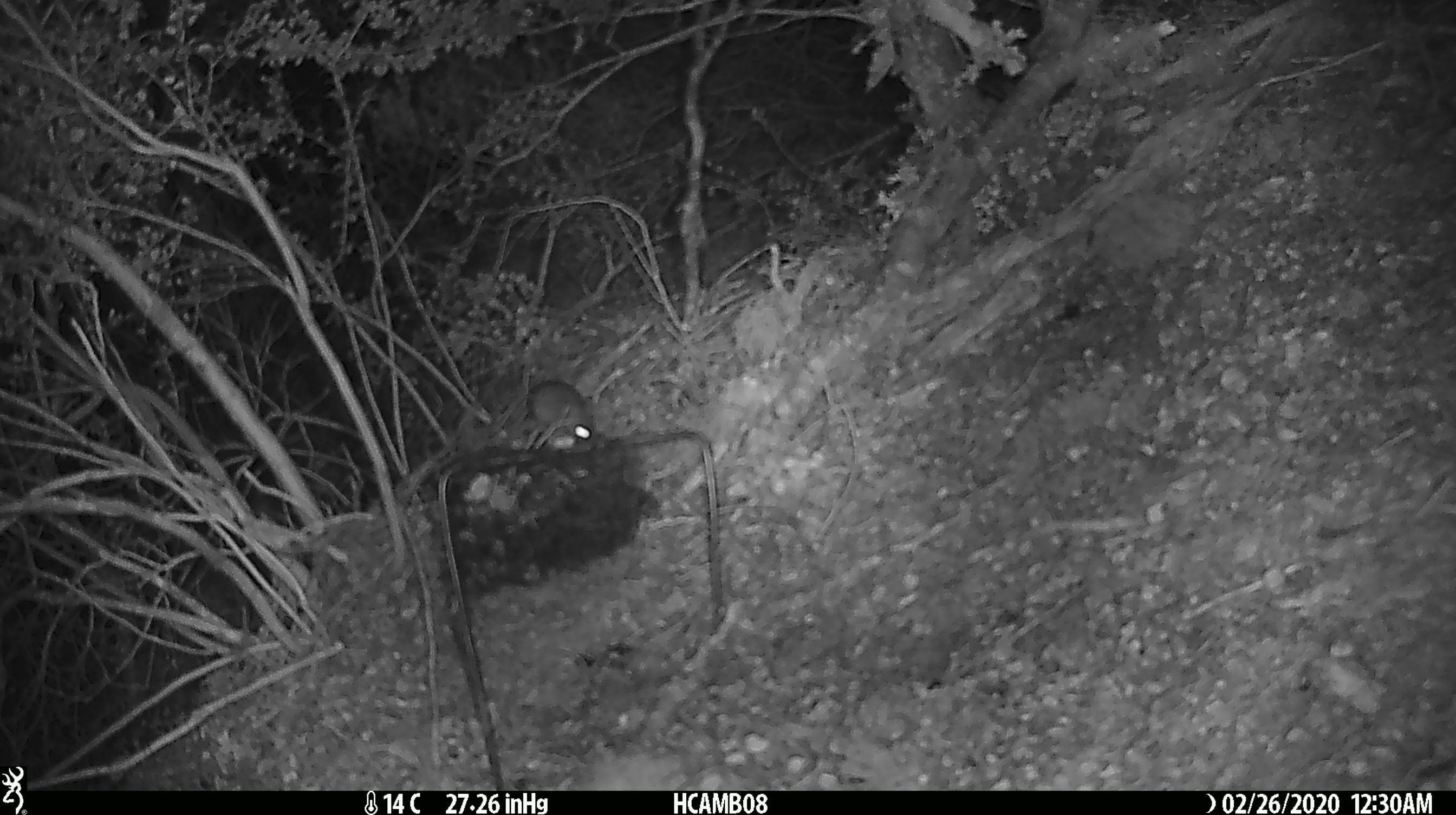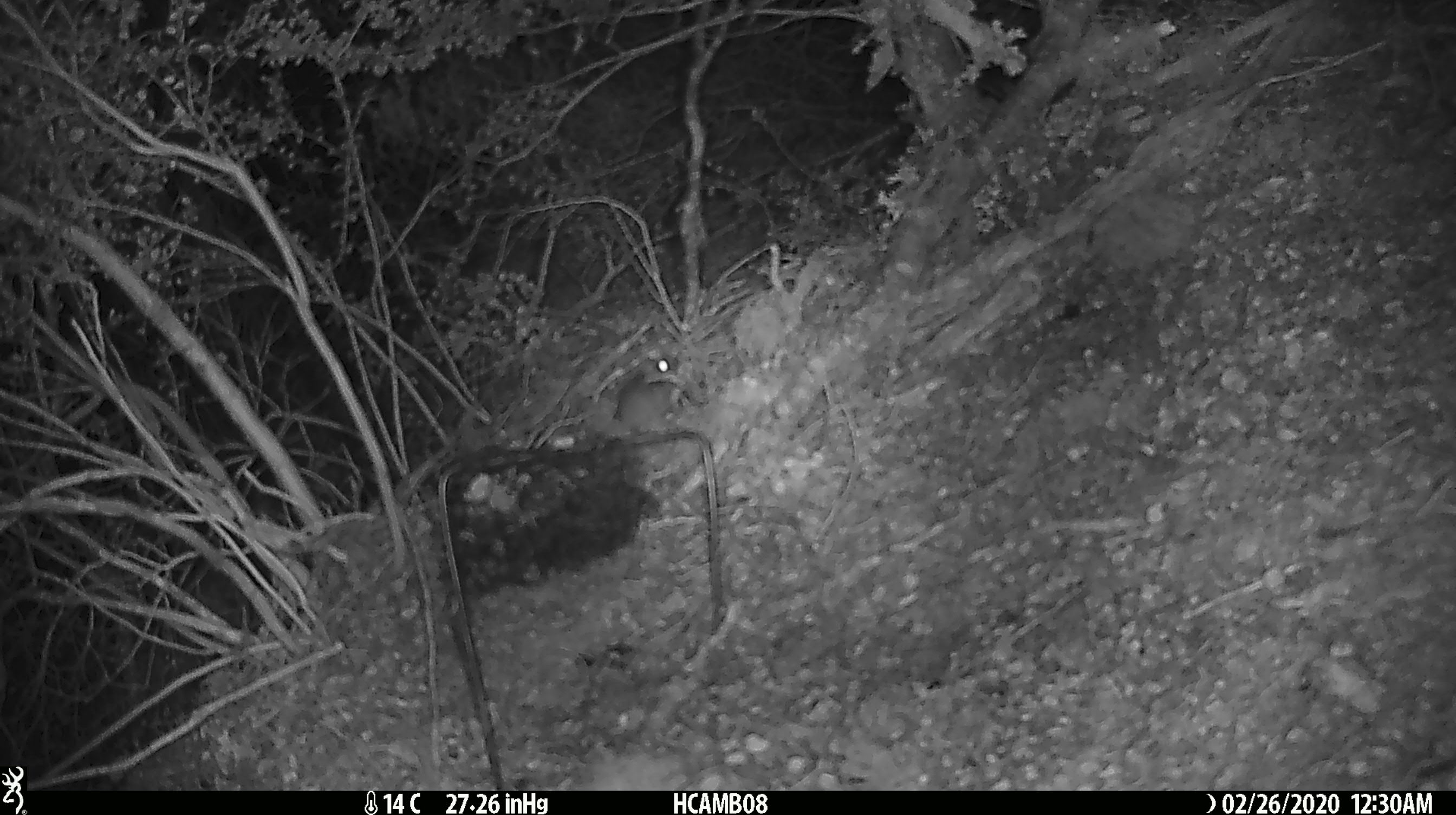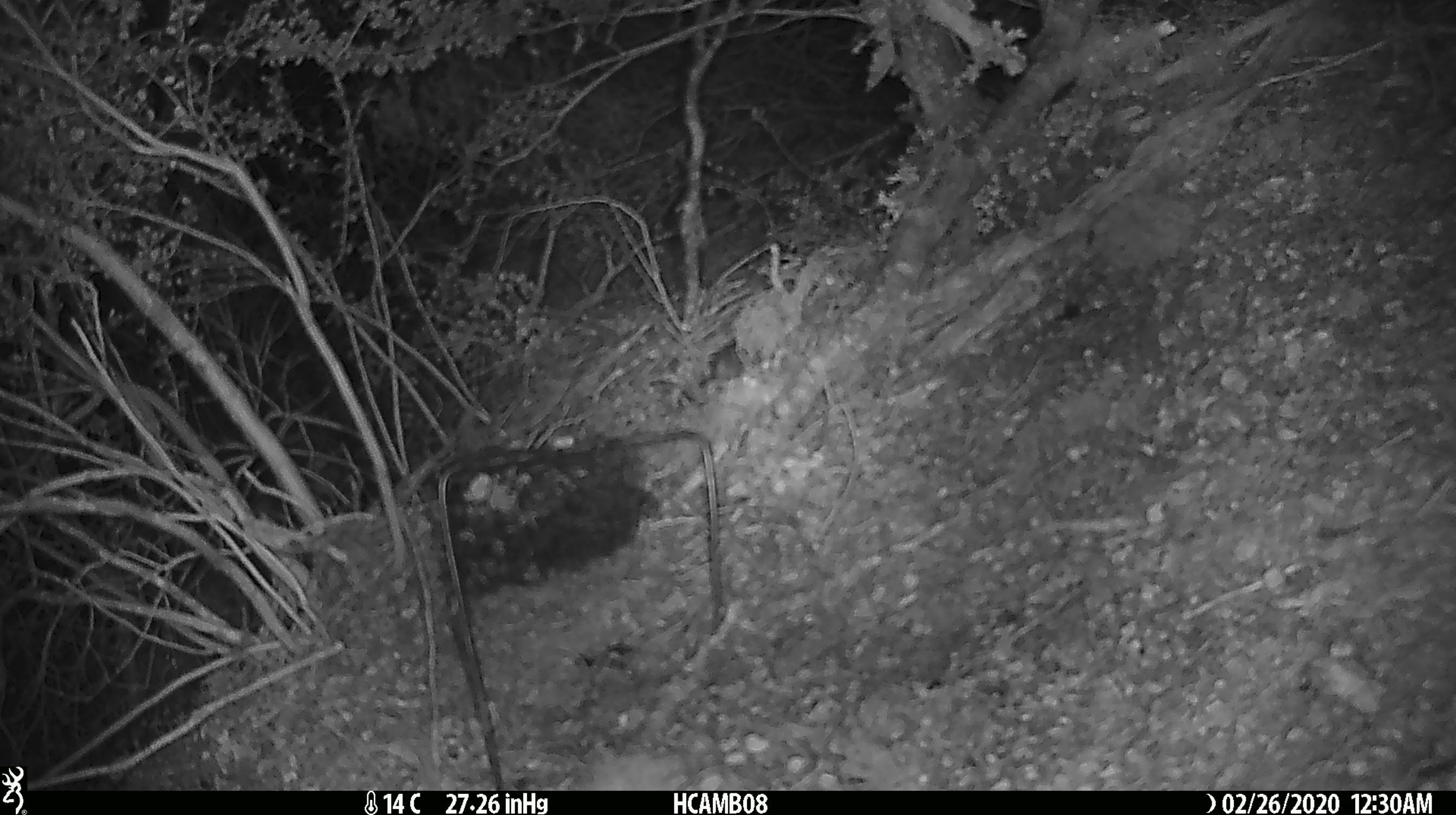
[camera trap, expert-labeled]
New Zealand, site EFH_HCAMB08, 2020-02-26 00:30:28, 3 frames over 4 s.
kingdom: Animalia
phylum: Chordata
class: Mammalia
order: Rodentia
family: Muridae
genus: Mus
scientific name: Mus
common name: mouse